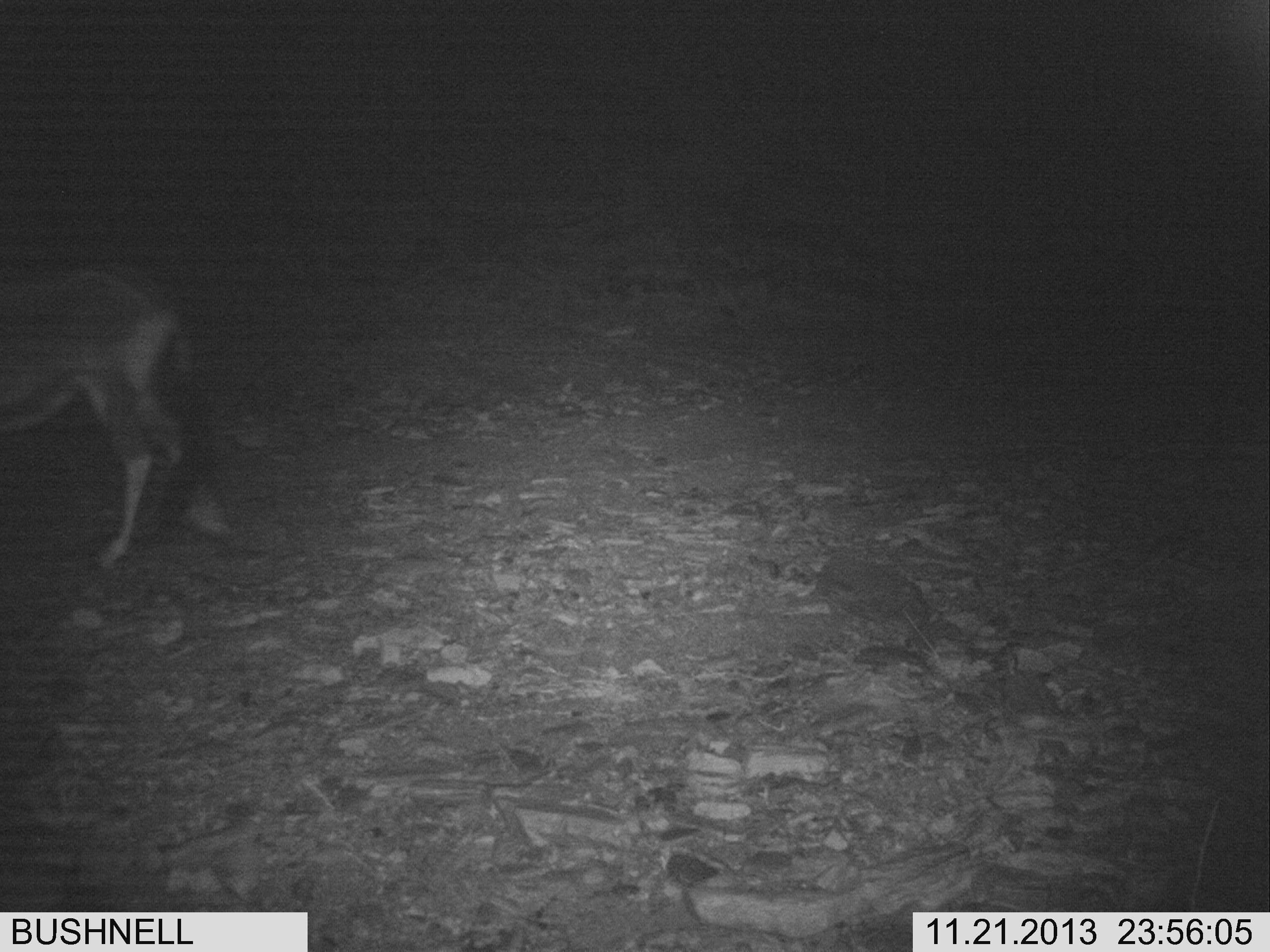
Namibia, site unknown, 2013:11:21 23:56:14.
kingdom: Animalia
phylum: Chordata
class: Mammalia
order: Artiodactyla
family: Bovidae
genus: Oryx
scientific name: Oryx gazella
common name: gemsbok